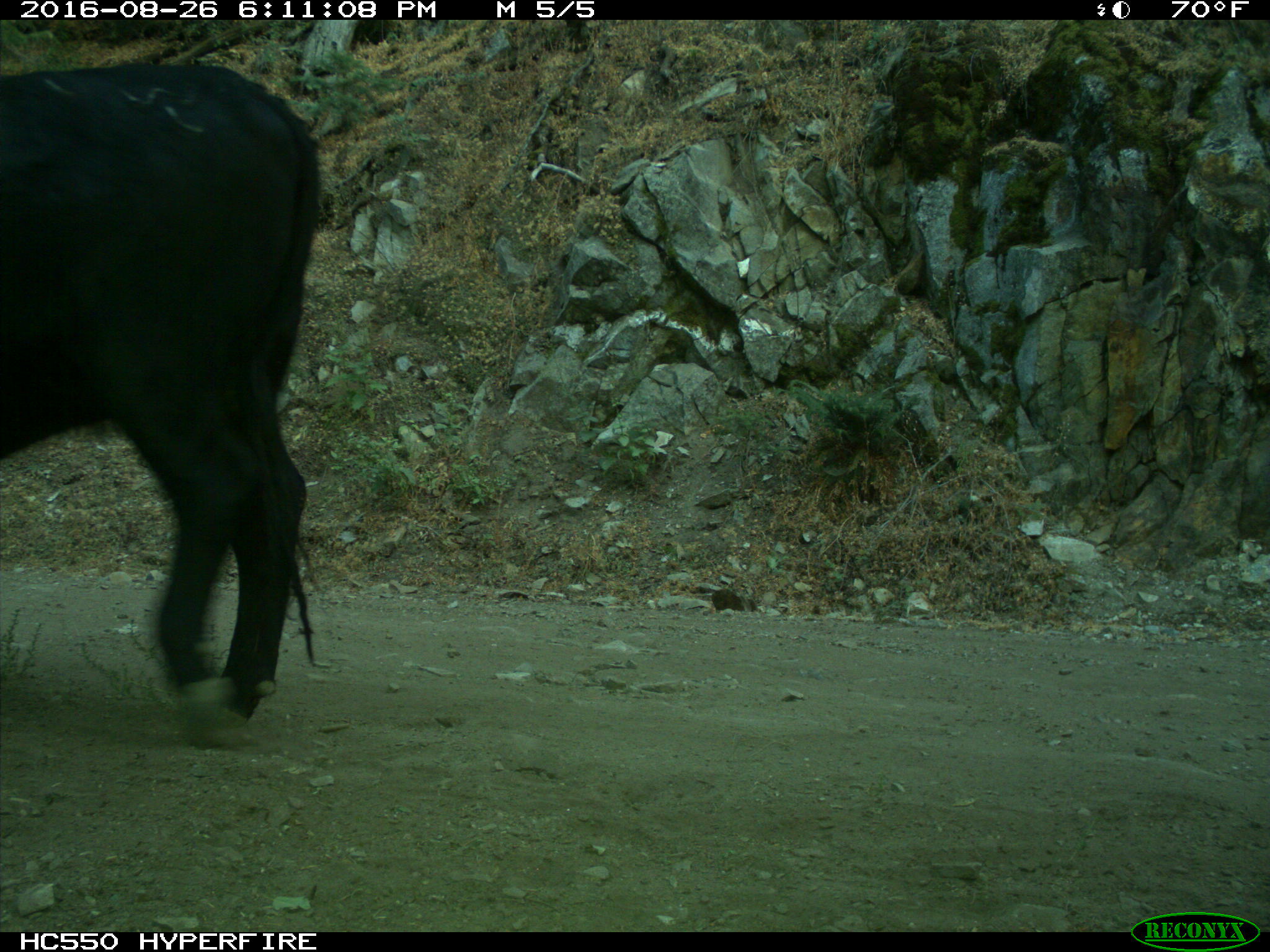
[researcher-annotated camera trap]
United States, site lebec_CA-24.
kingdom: Animalia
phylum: Chordata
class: Mammalia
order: Artiodactyla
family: Bovidae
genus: Bos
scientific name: Bos taurus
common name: domestic cow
Bos taurus (domestic cow).